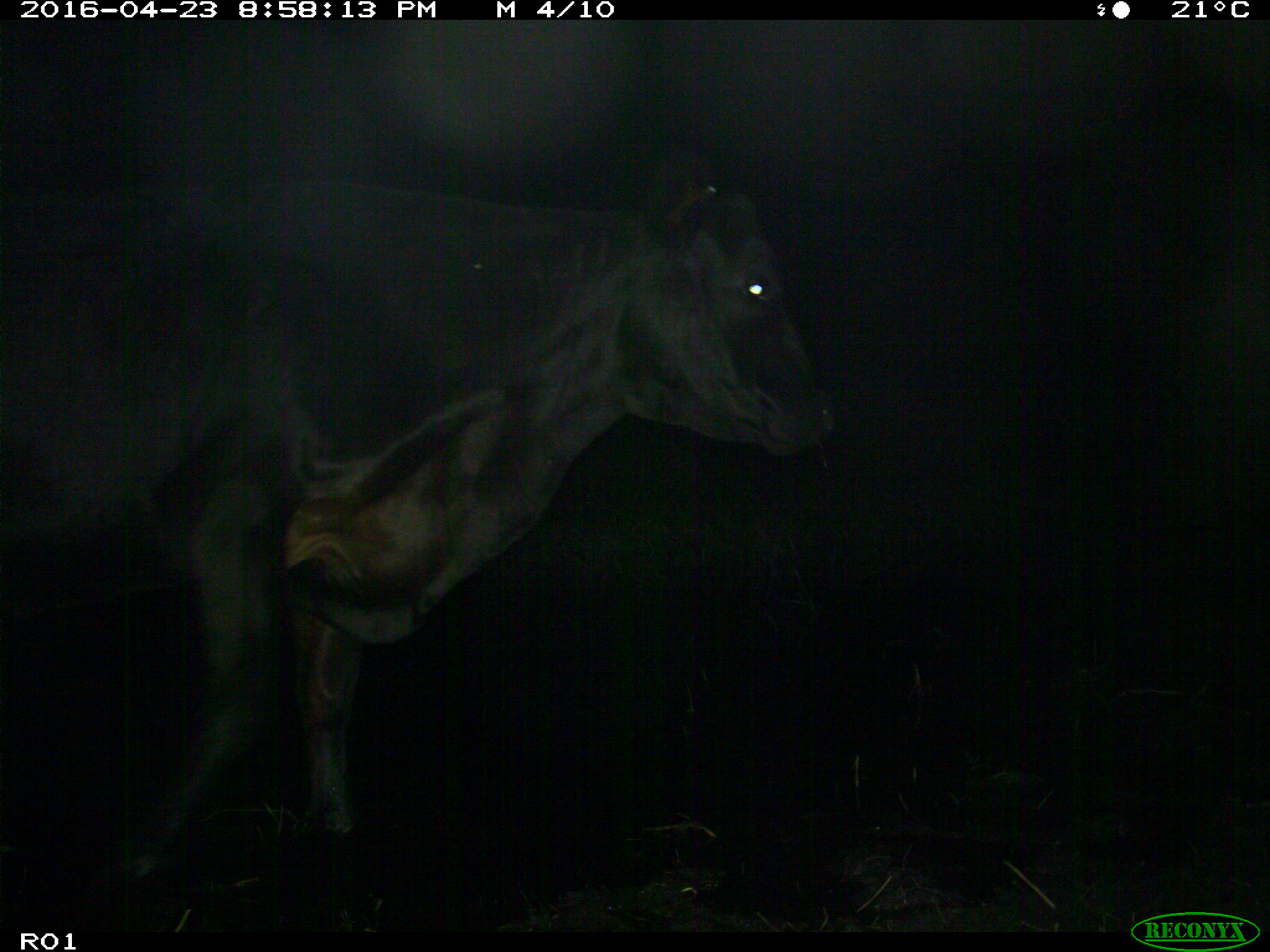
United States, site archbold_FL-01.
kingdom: Animalia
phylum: Chordata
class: Mammalia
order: Artiodactyla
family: Bovidae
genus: Bos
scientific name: Bos taurus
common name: domestic cow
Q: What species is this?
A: Bos taurus (domestic cow).